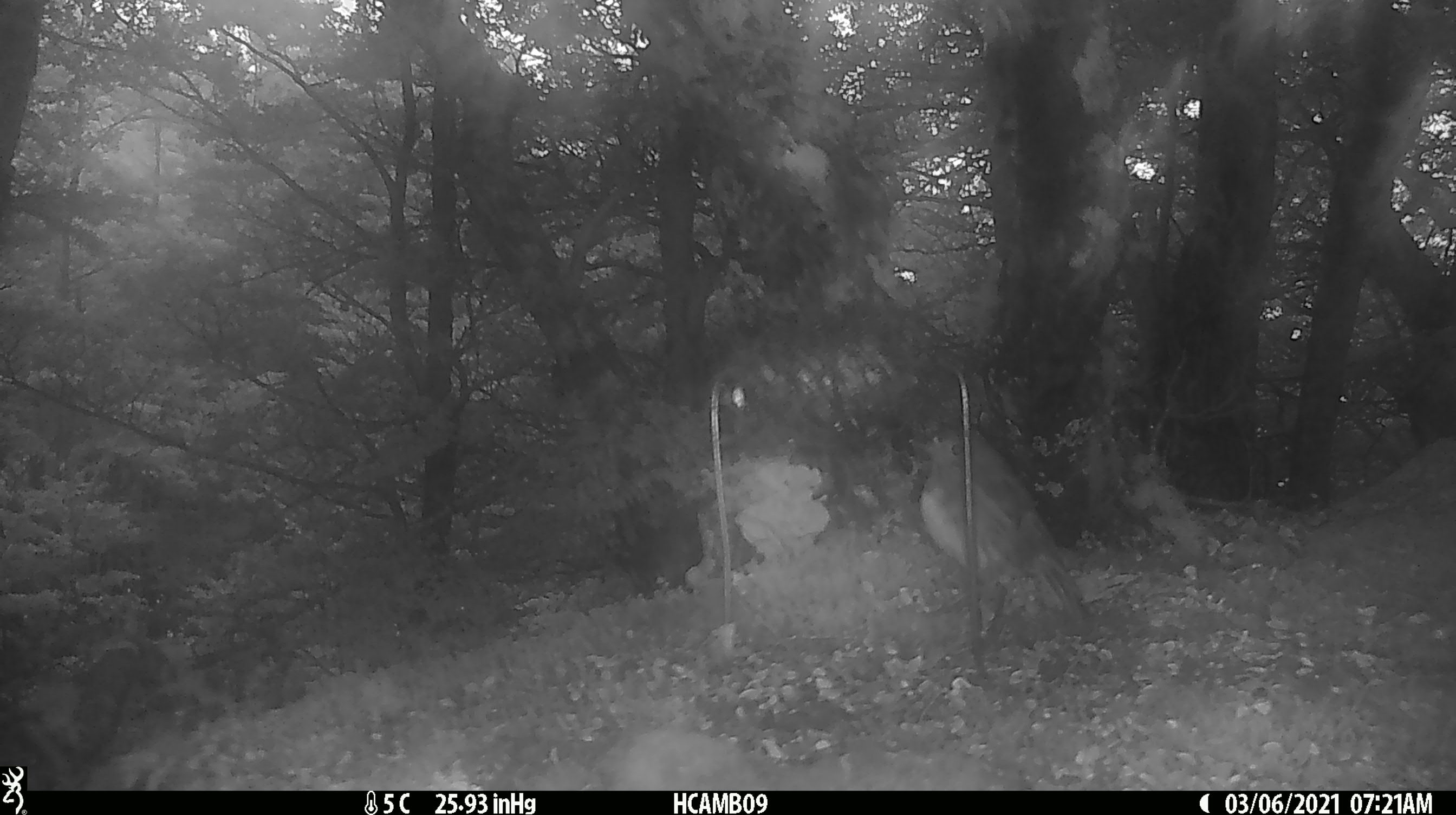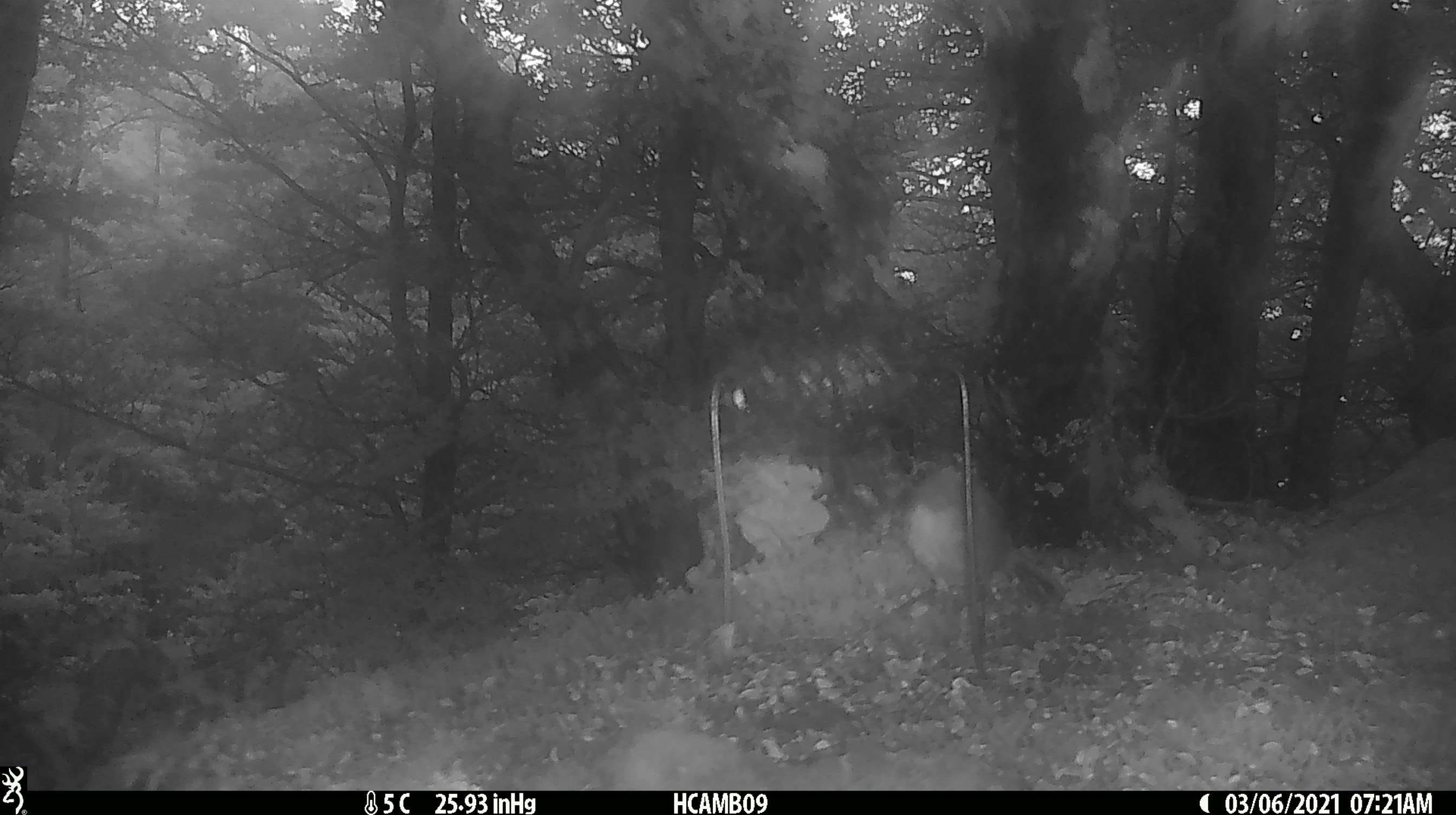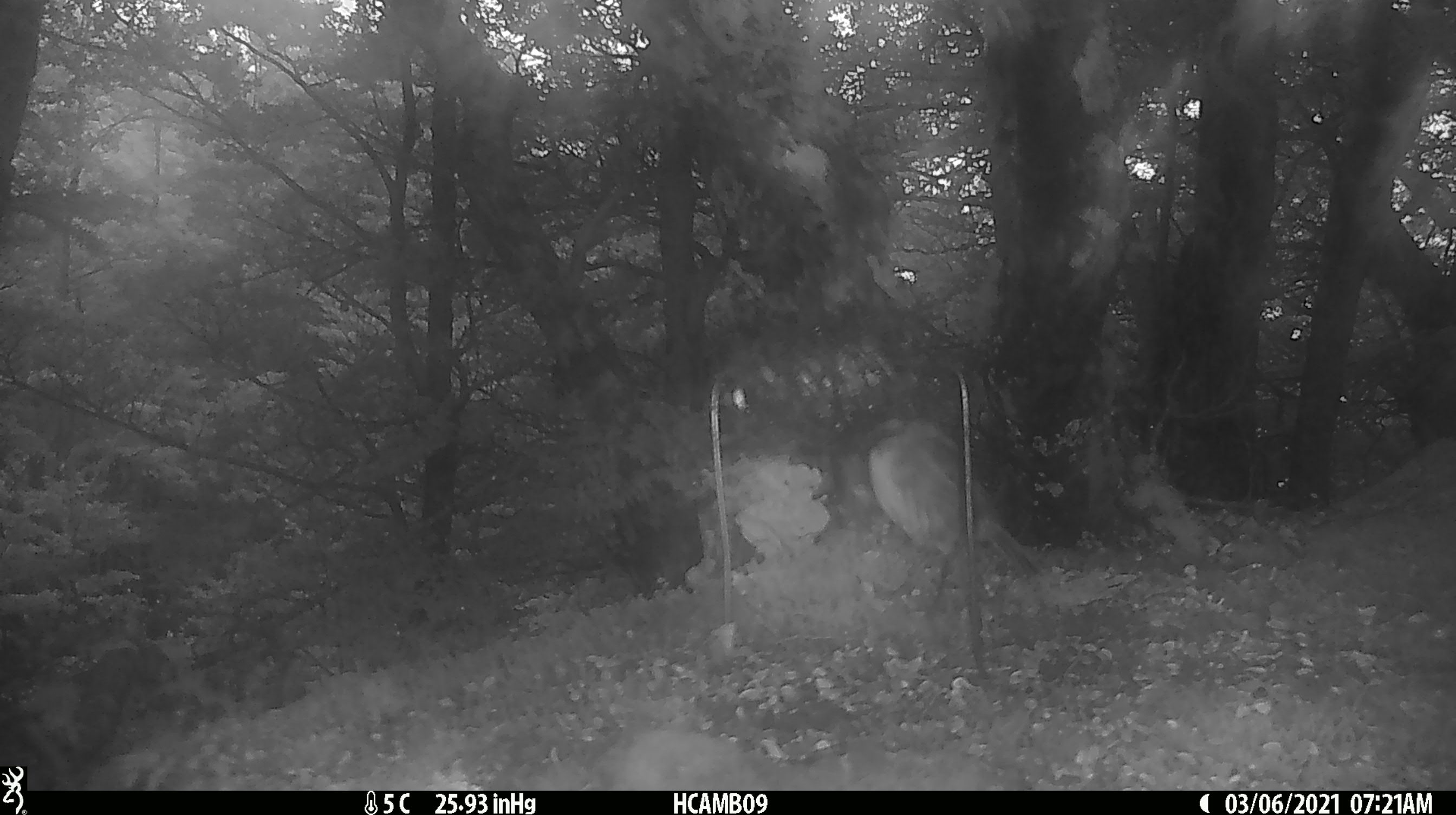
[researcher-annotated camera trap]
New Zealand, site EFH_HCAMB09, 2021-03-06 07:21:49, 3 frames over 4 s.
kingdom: Animalia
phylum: Chordata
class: Aves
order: Passeriformes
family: Petroicidae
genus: Petroica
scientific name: Petroica australis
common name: new zealand robin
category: robin